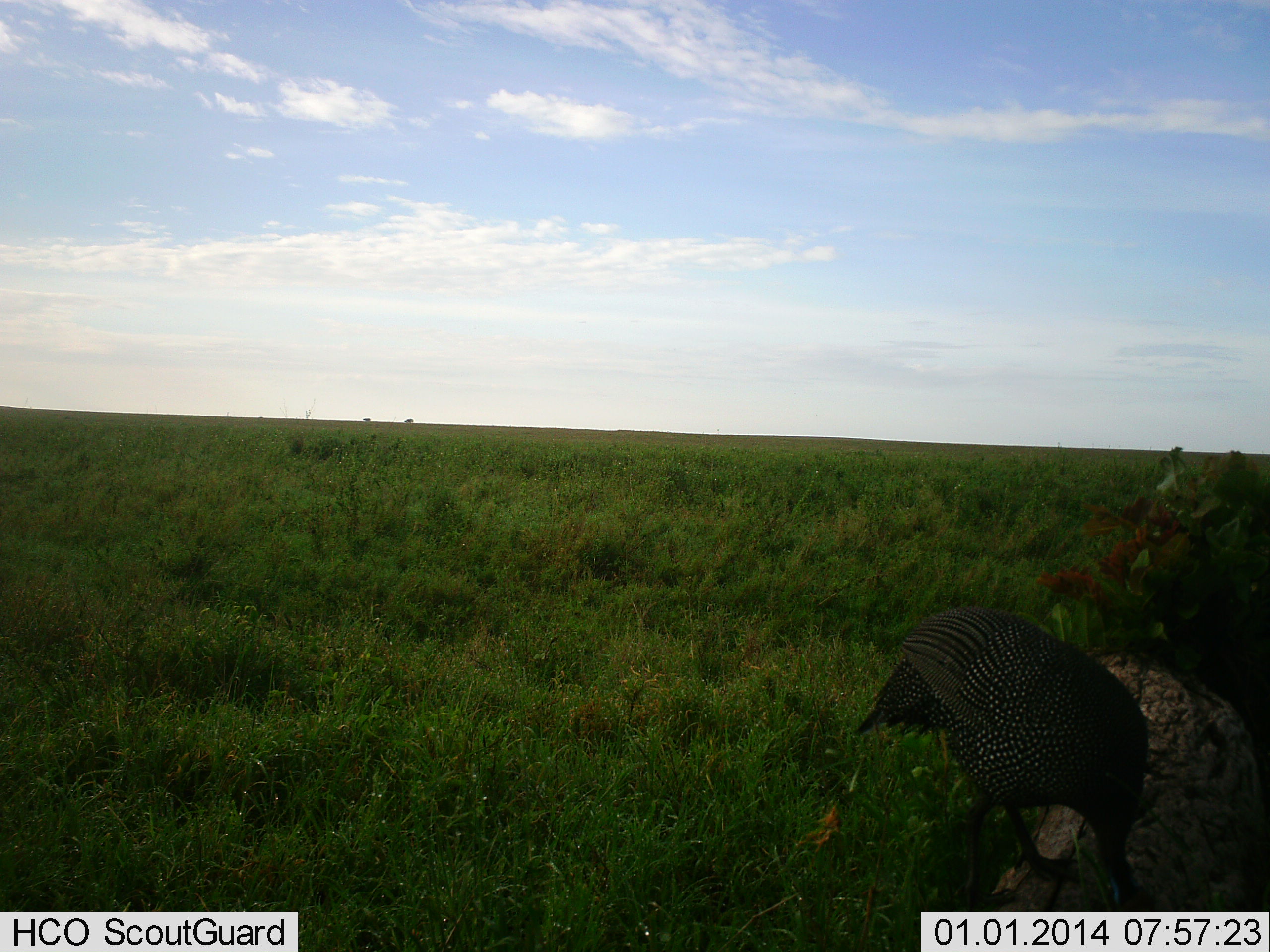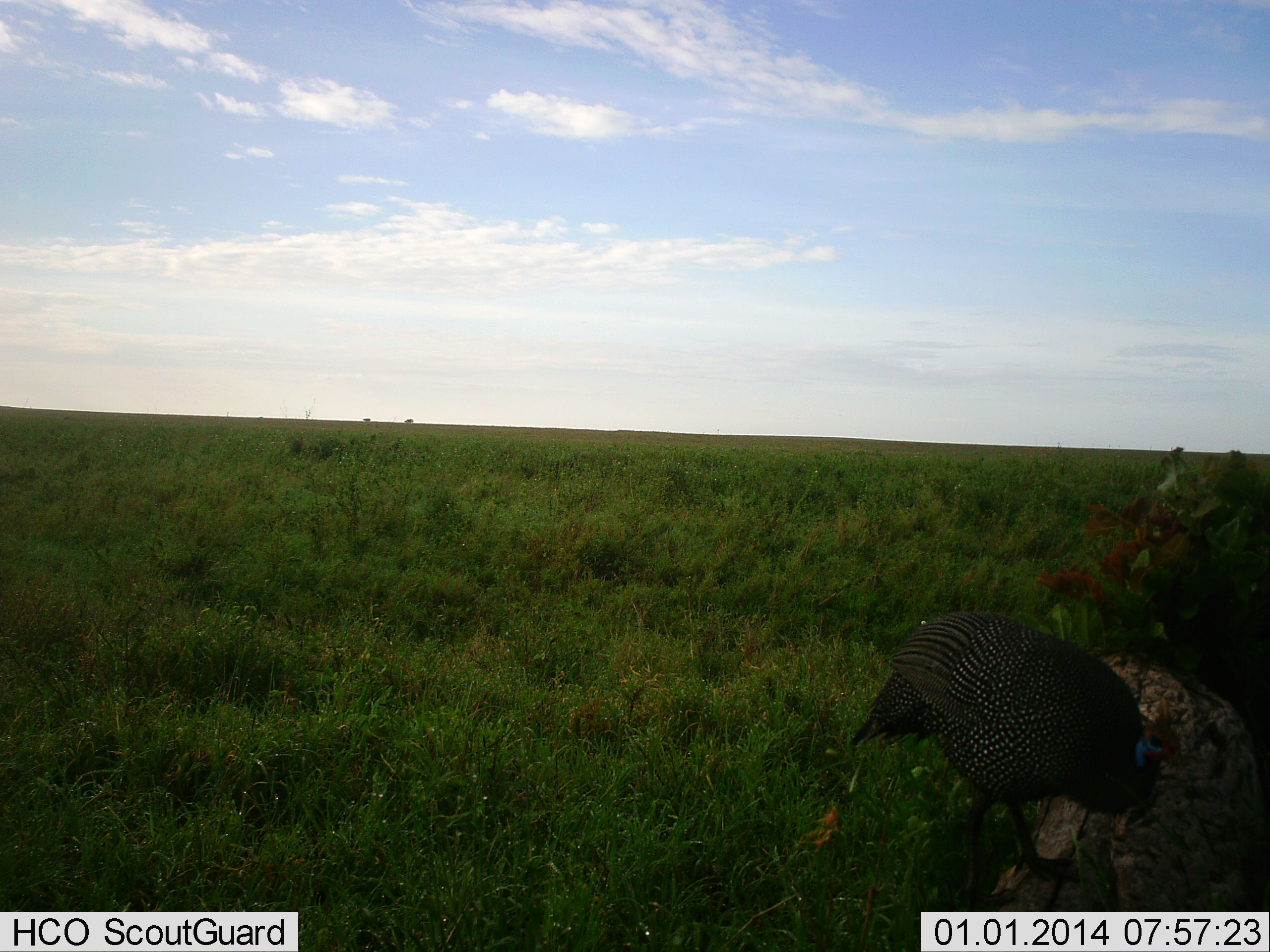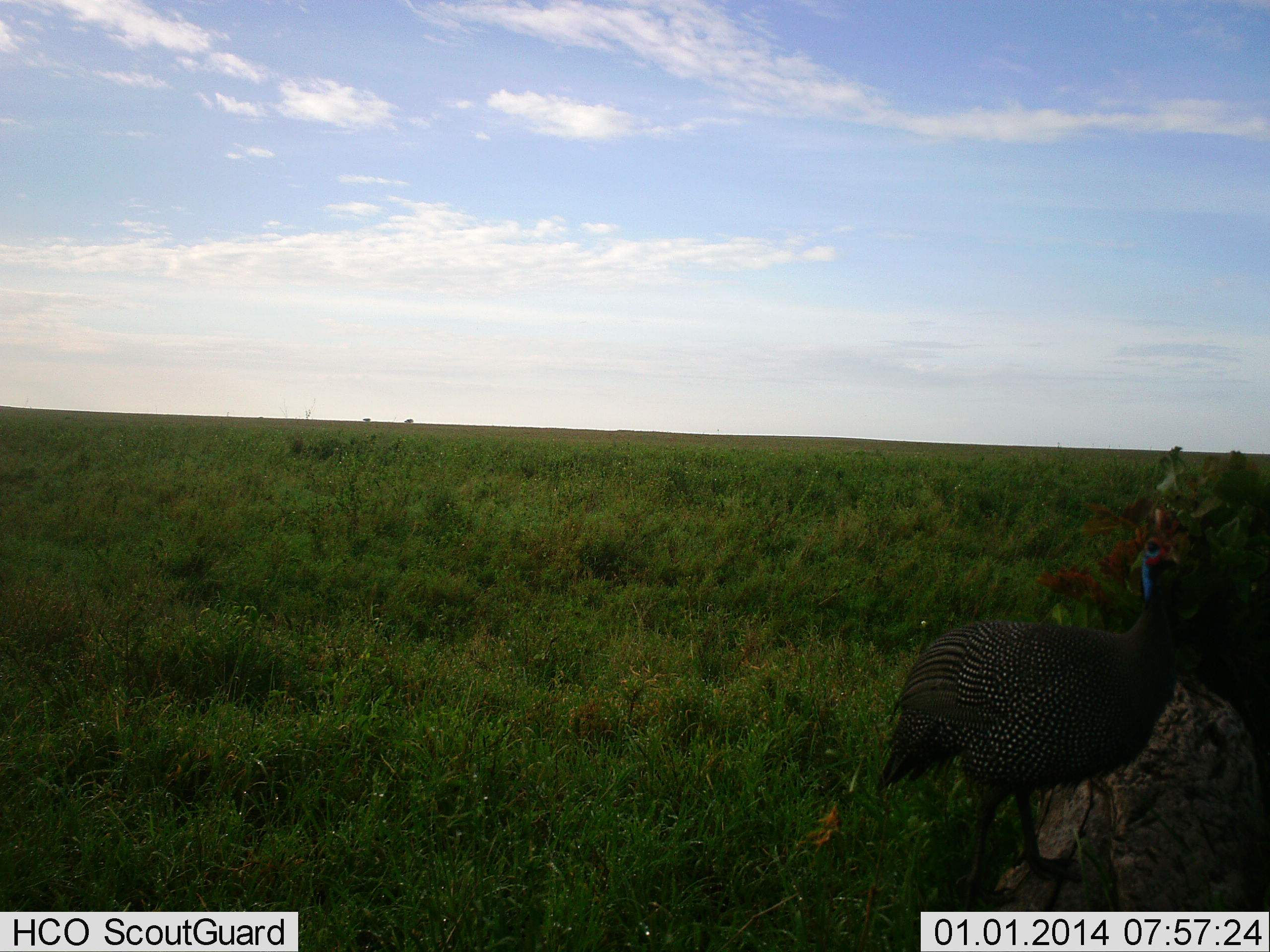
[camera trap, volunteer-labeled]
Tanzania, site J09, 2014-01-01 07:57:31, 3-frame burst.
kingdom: Animalia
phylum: Chordata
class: Aves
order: Galliformes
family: Numididae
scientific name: Numididae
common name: guinea fowl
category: guineafowl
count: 1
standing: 20%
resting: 0%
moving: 20%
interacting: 0%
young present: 0%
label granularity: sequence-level